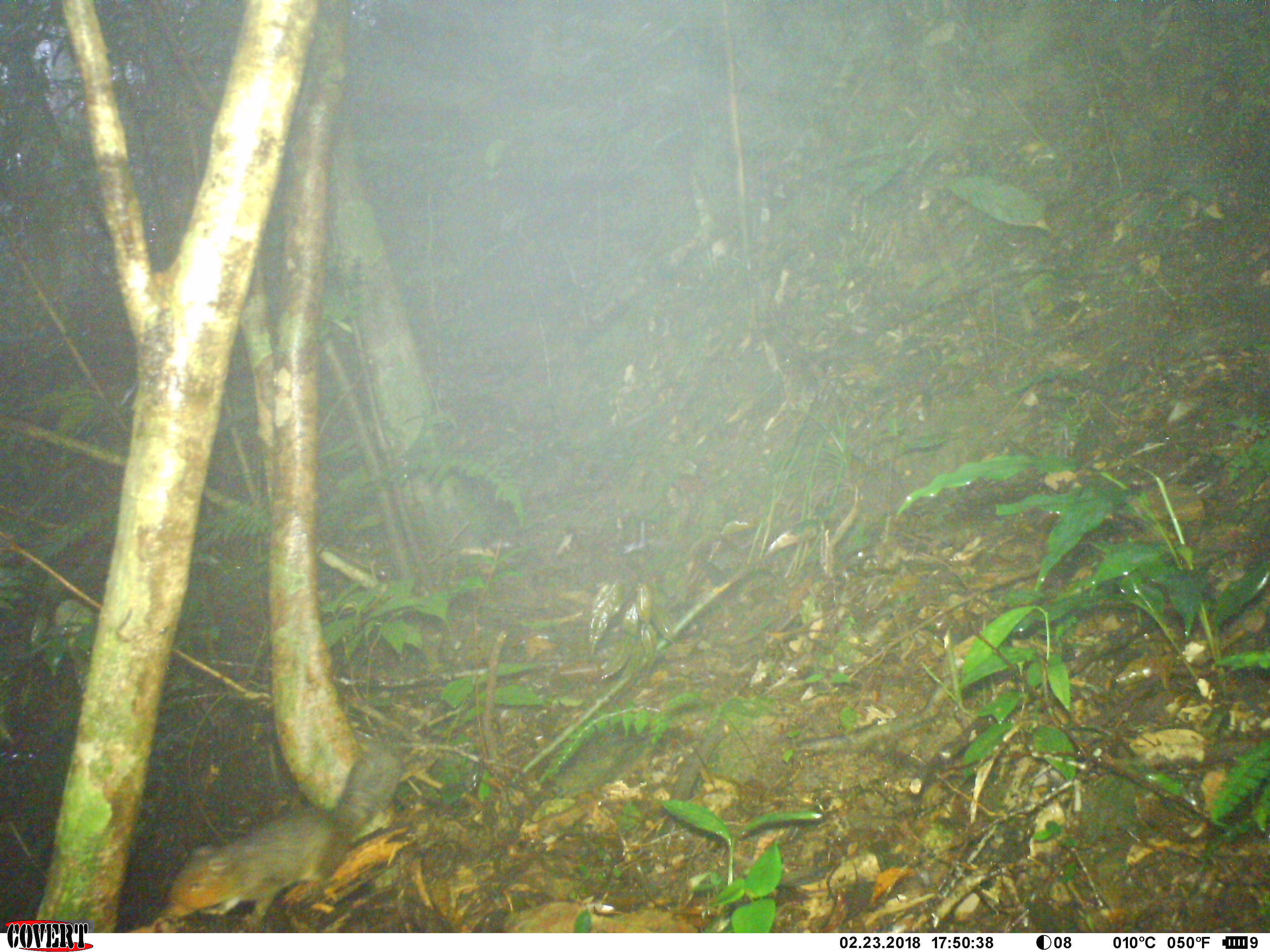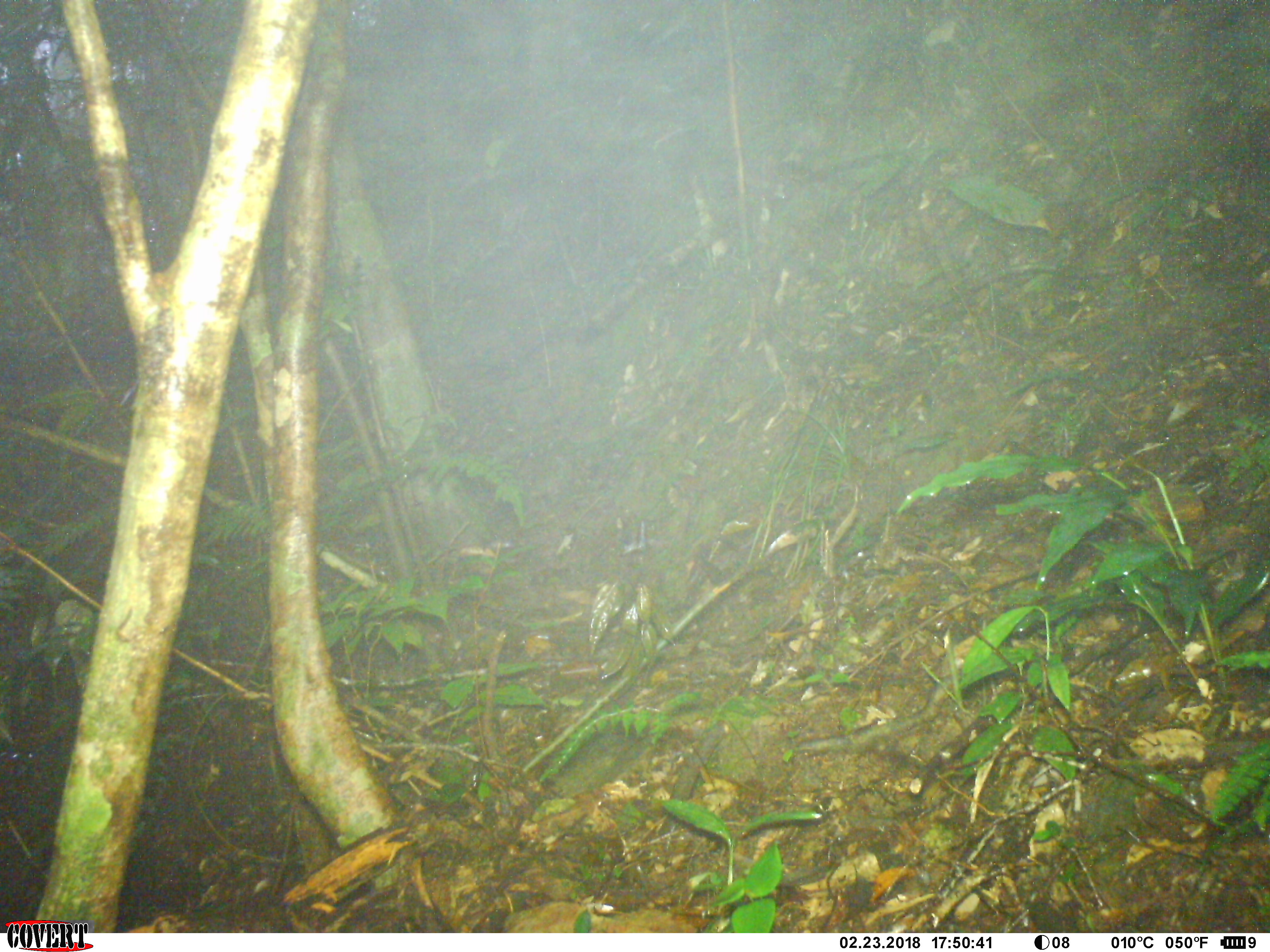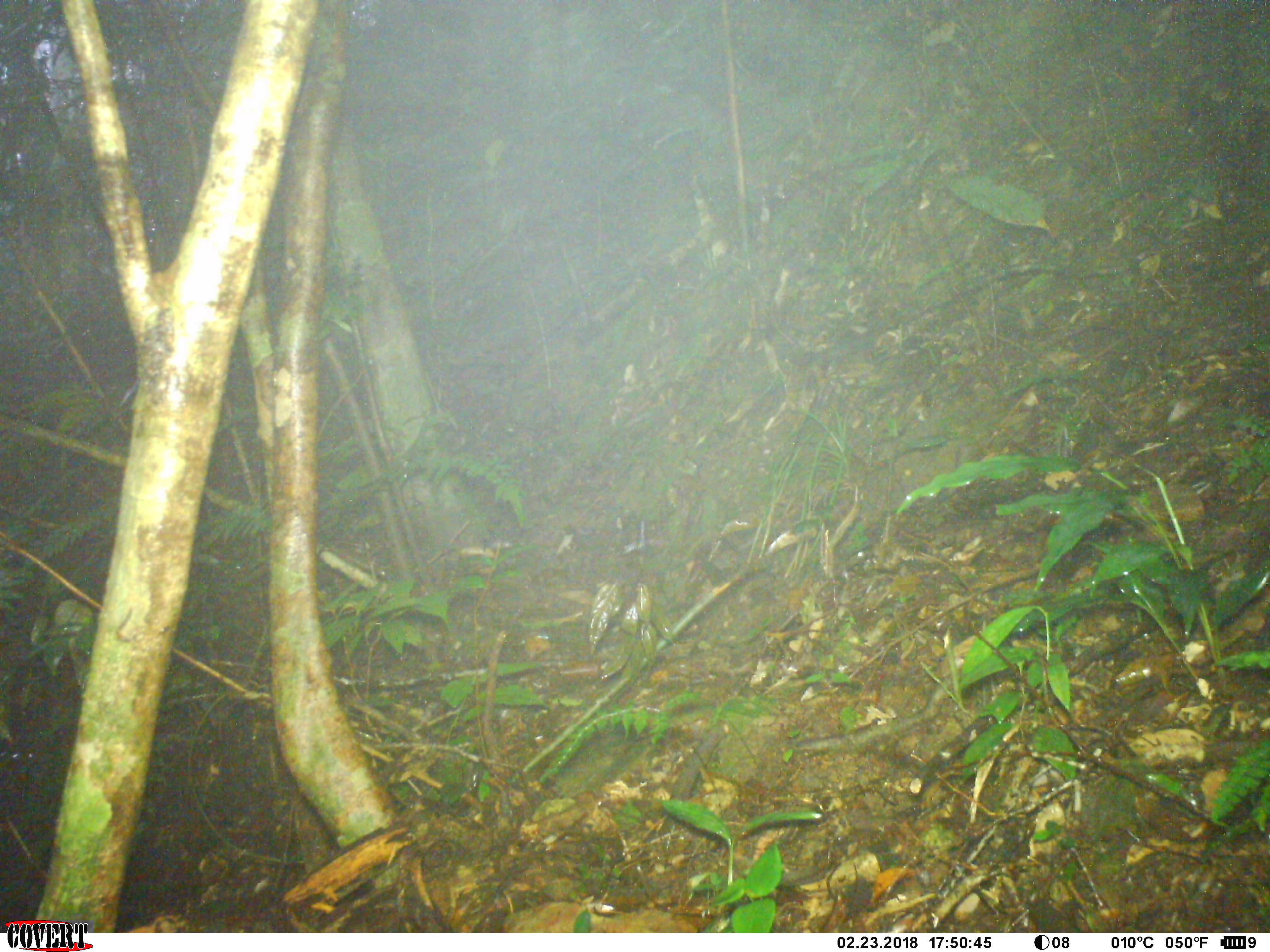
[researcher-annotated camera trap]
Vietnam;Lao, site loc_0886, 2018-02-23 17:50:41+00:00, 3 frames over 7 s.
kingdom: Animalia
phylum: Chordata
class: Mammalia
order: Rodentia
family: Sciuridae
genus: Dremomys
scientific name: Dremomys rufigenis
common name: red-cheeked squirrel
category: red cheeked squirrel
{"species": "red cheeked squirrel (red-cheeked squirrel) (Dremomys rufigenis)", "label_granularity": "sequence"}